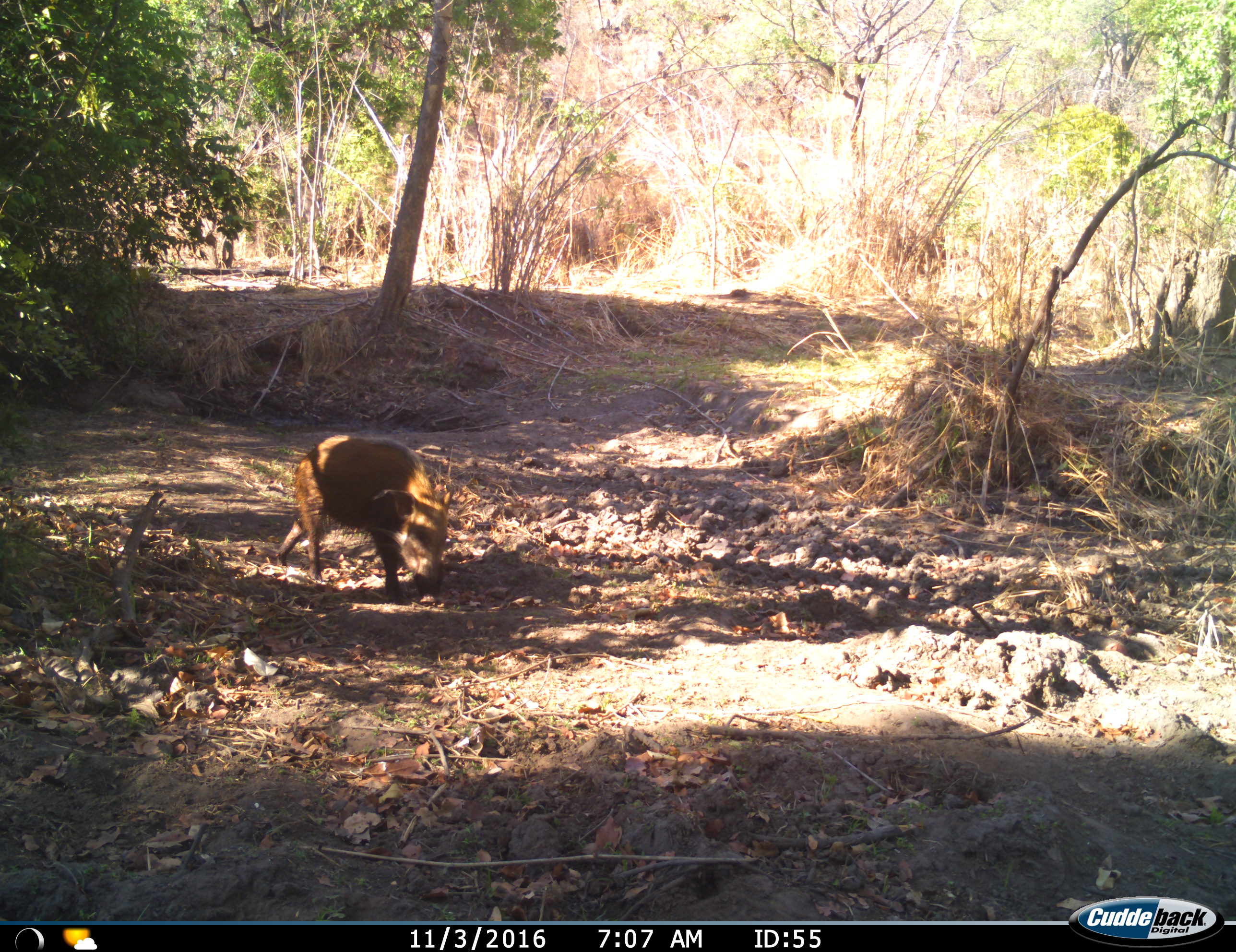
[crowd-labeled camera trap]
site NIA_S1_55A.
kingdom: Animalia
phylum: Chordata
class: Mammalia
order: Artiodactyla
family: Suidae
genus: Potamochoerus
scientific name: Potamochoerus larvatus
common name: bushpig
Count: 1.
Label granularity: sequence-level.